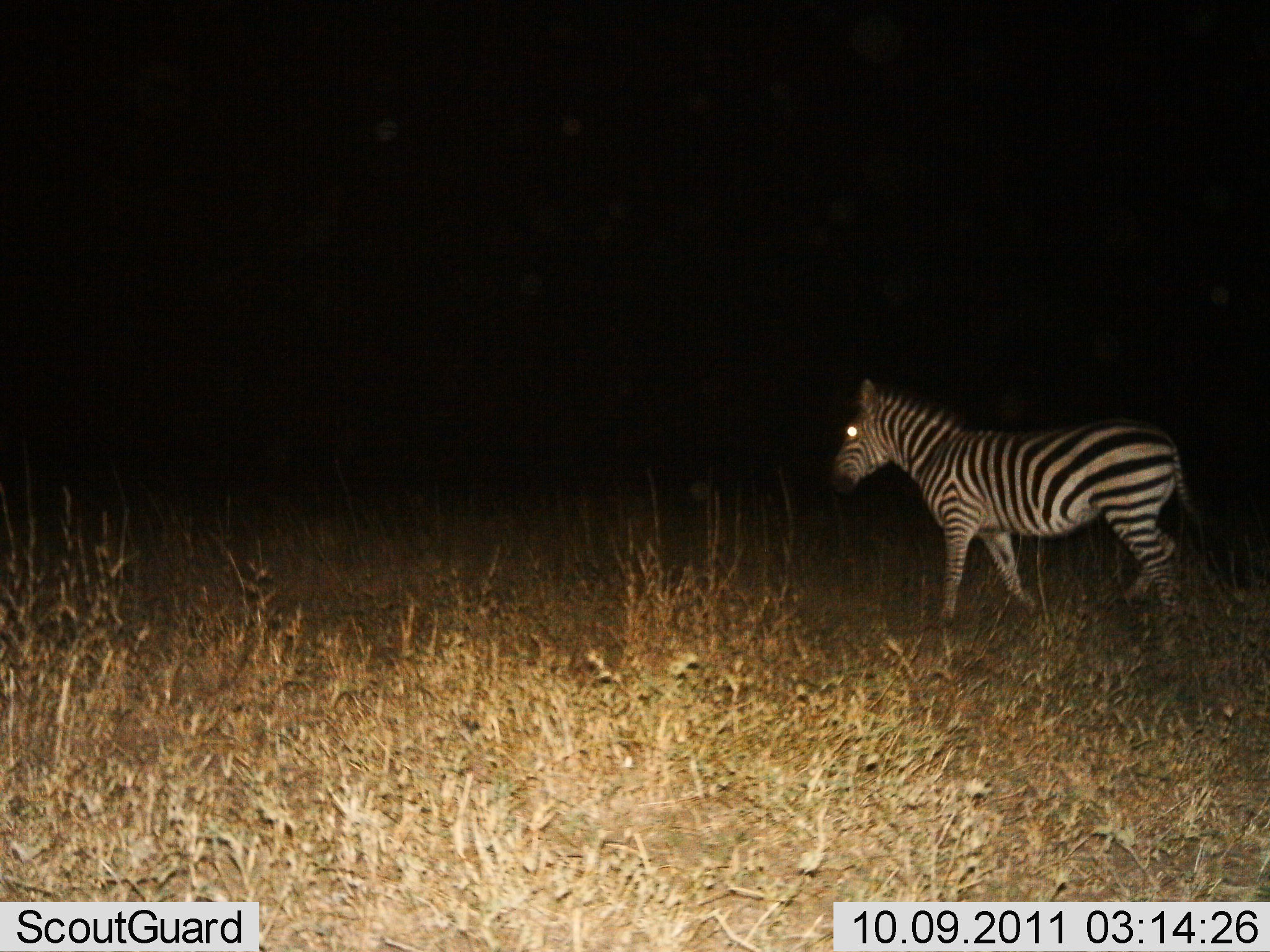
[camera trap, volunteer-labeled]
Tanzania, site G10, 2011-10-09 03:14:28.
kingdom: Animalia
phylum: Chordata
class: Mammalia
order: Perissodactyla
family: Equidae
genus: Equus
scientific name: Equus quagga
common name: plains zebra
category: zebra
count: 1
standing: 9%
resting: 0%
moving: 91%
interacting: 0%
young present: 0%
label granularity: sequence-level